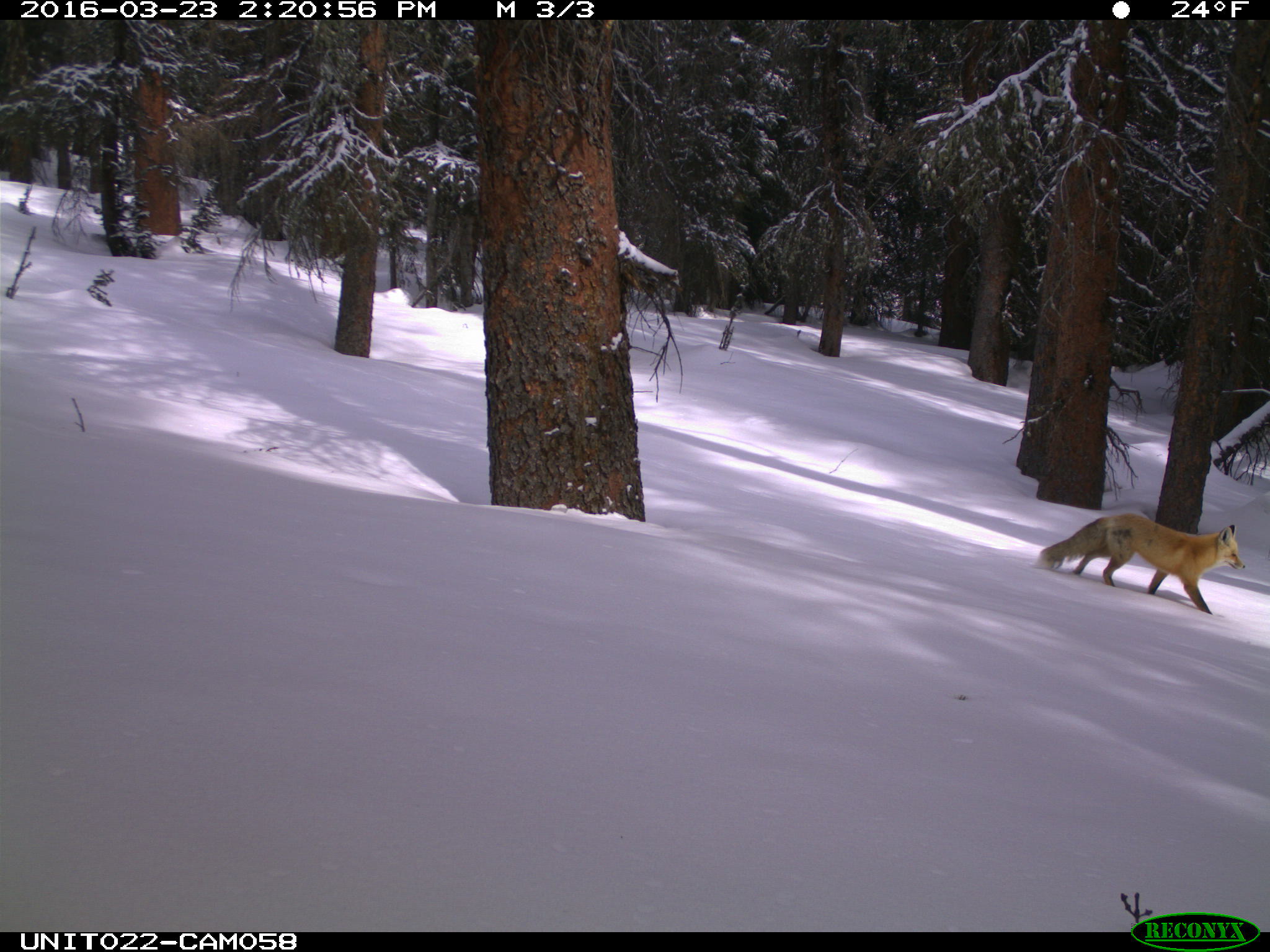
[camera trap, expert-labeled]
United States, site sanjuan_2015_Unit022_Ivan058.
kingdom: Animalia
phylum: Chordata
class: Mammalia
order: Carnivora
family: Canidae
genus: Vulpes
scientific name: Vulpes vulpes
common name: red fox